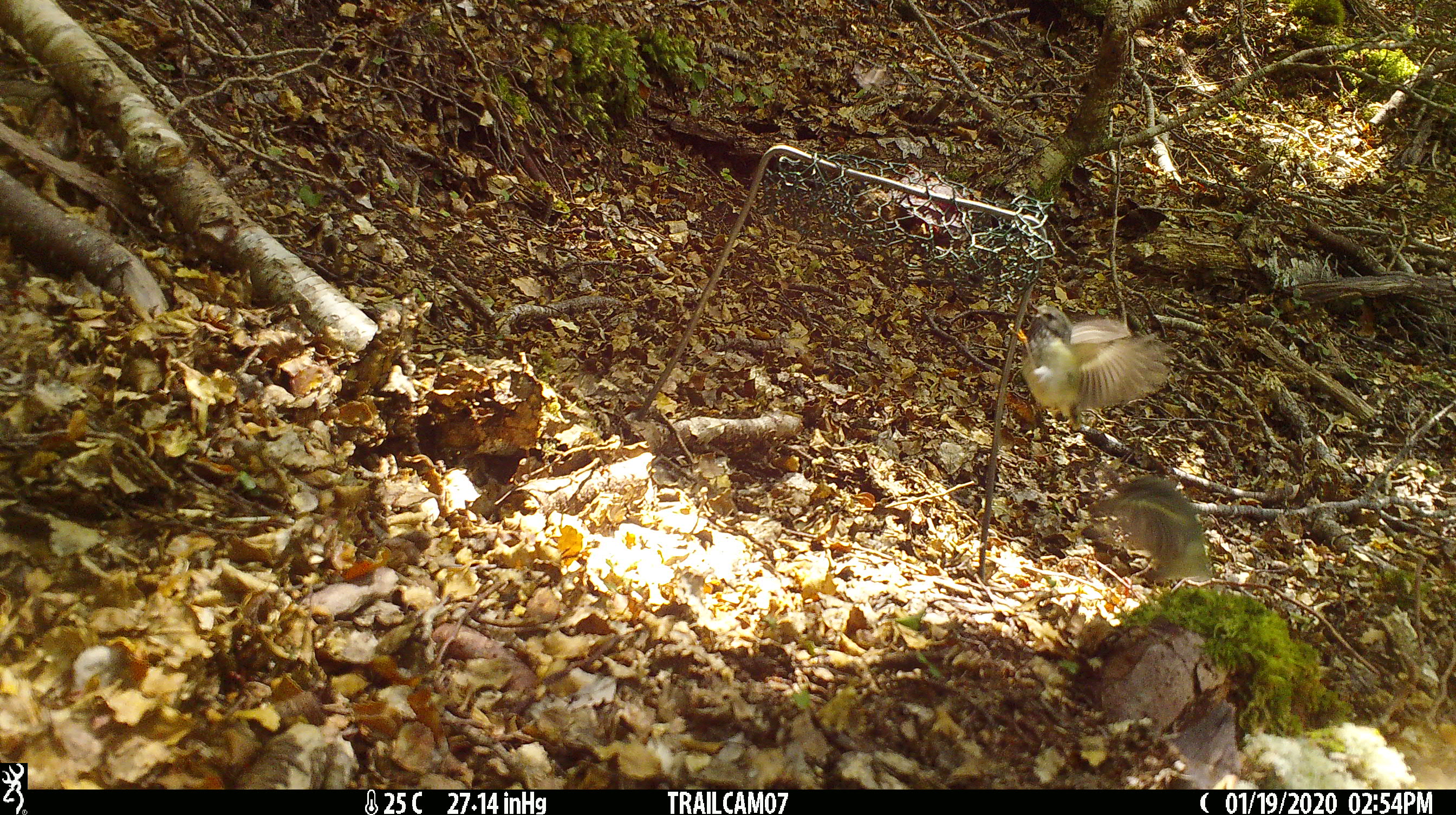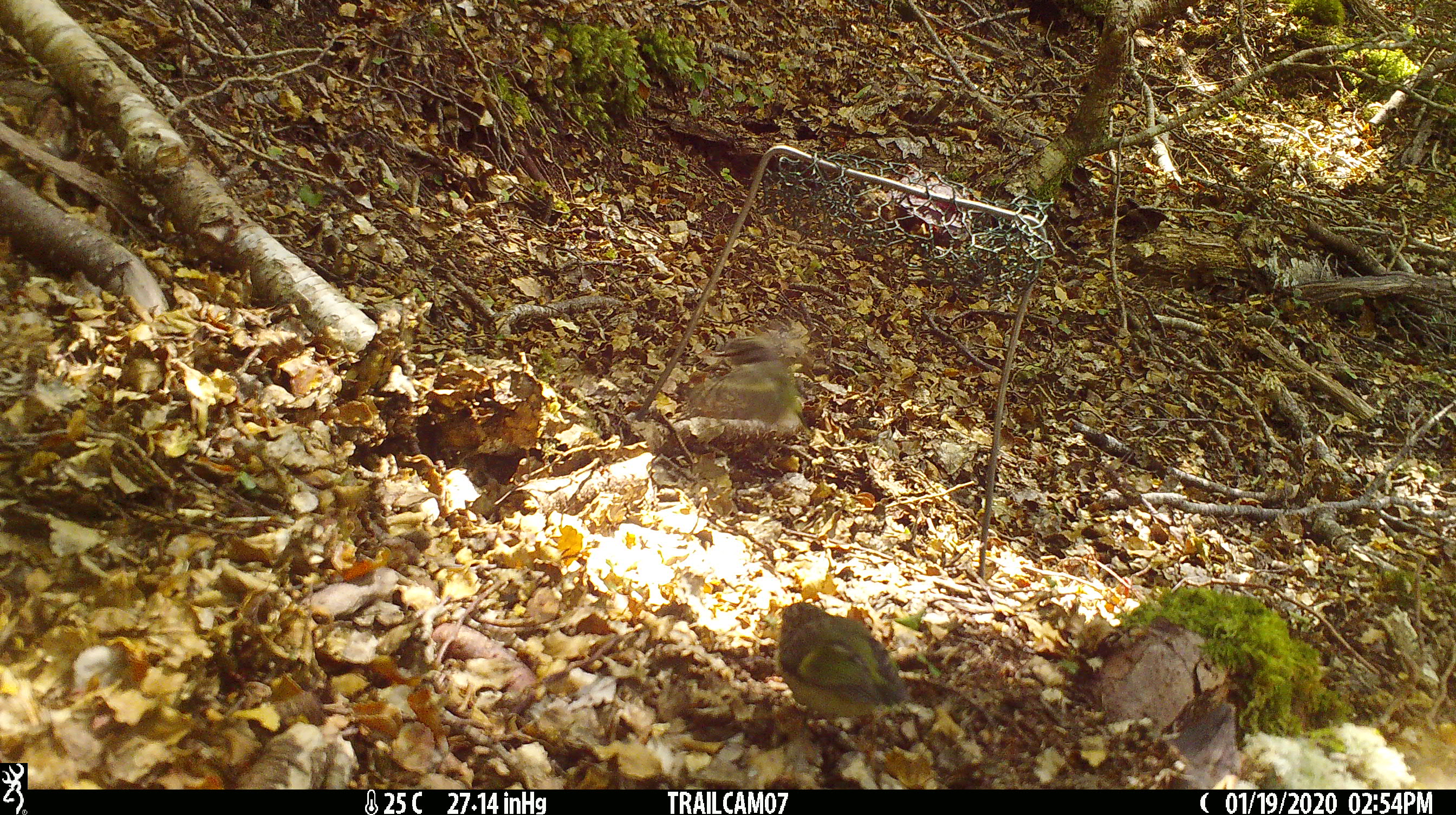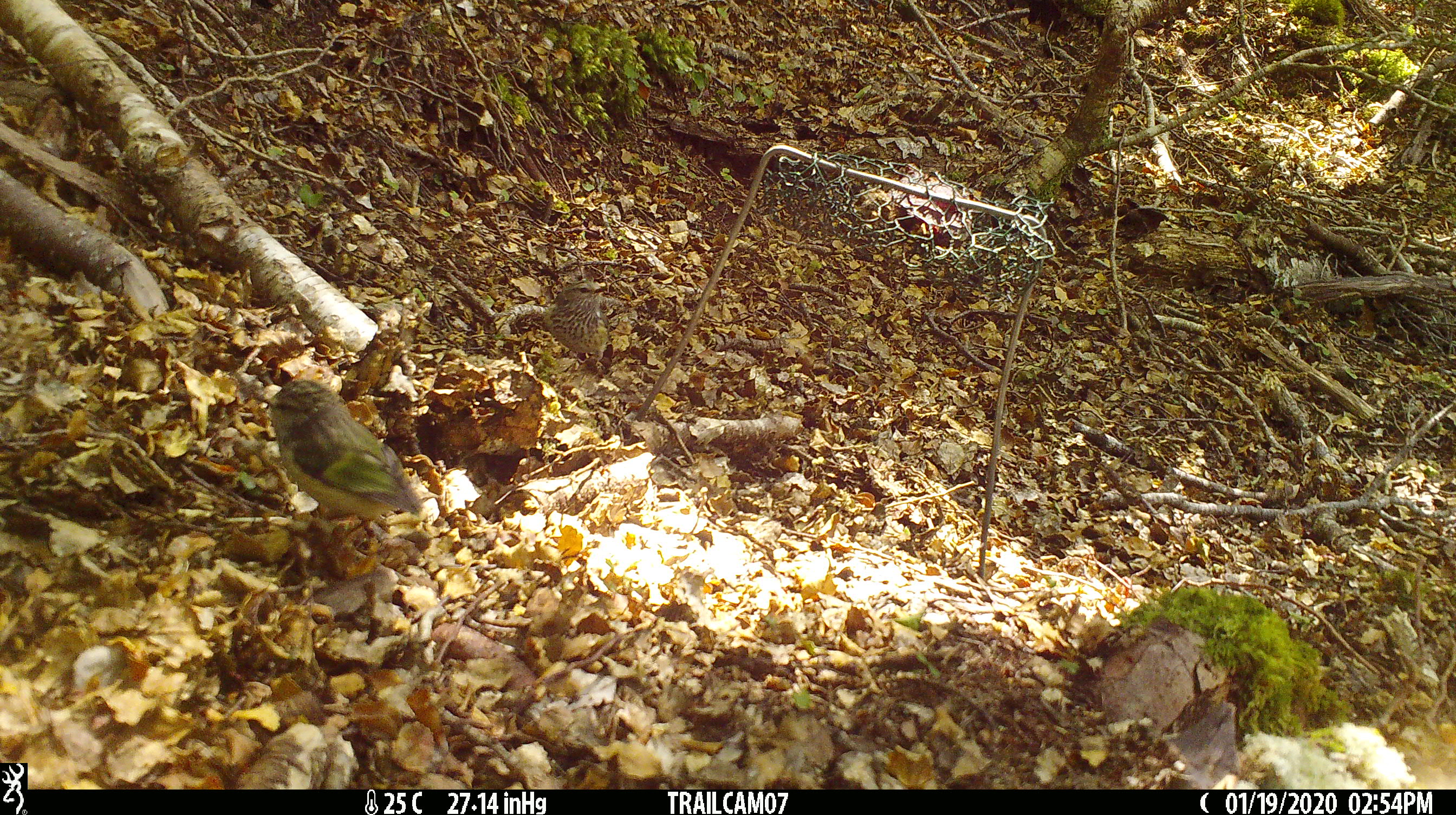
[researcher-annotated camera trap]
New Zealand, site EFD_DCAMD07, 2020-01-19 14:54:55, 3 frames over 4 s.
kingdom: Animalia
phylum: Chordata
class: Aves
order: Passeriformes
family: Acanthisittidae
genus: Acanthisitta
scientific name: Acanthisitta chloris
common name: rifleman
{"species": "rifleman (Acanthisitta chloris)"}